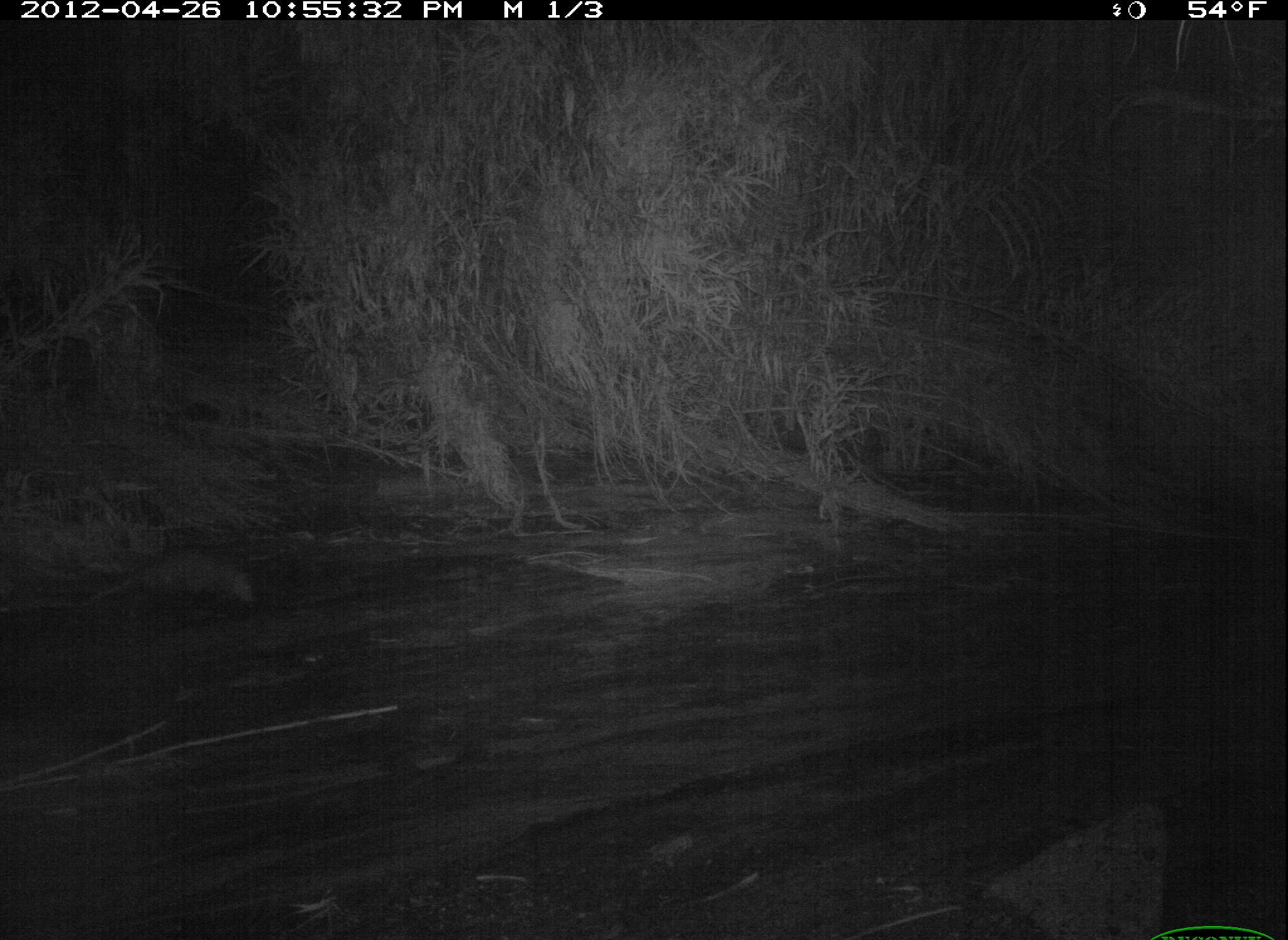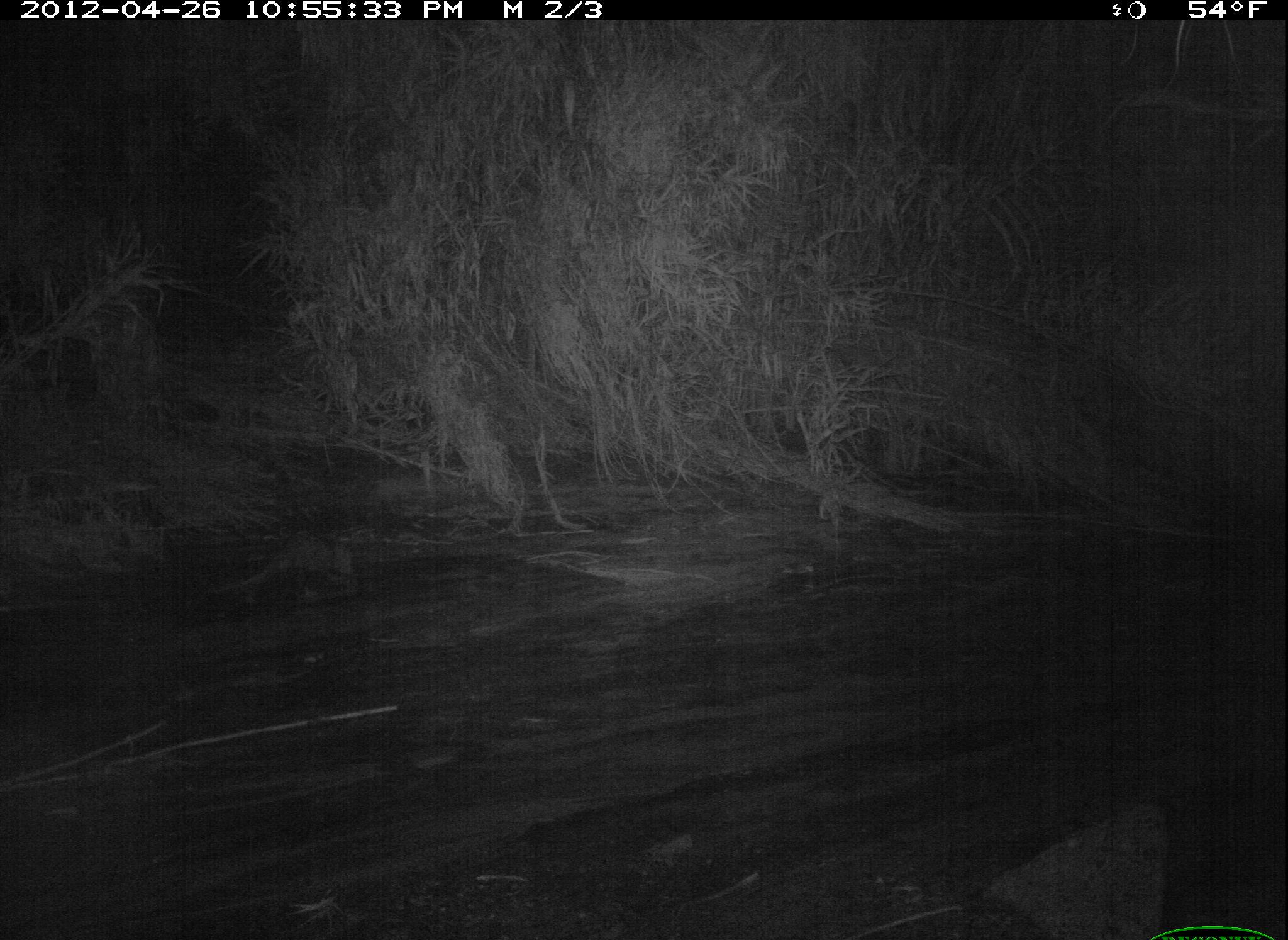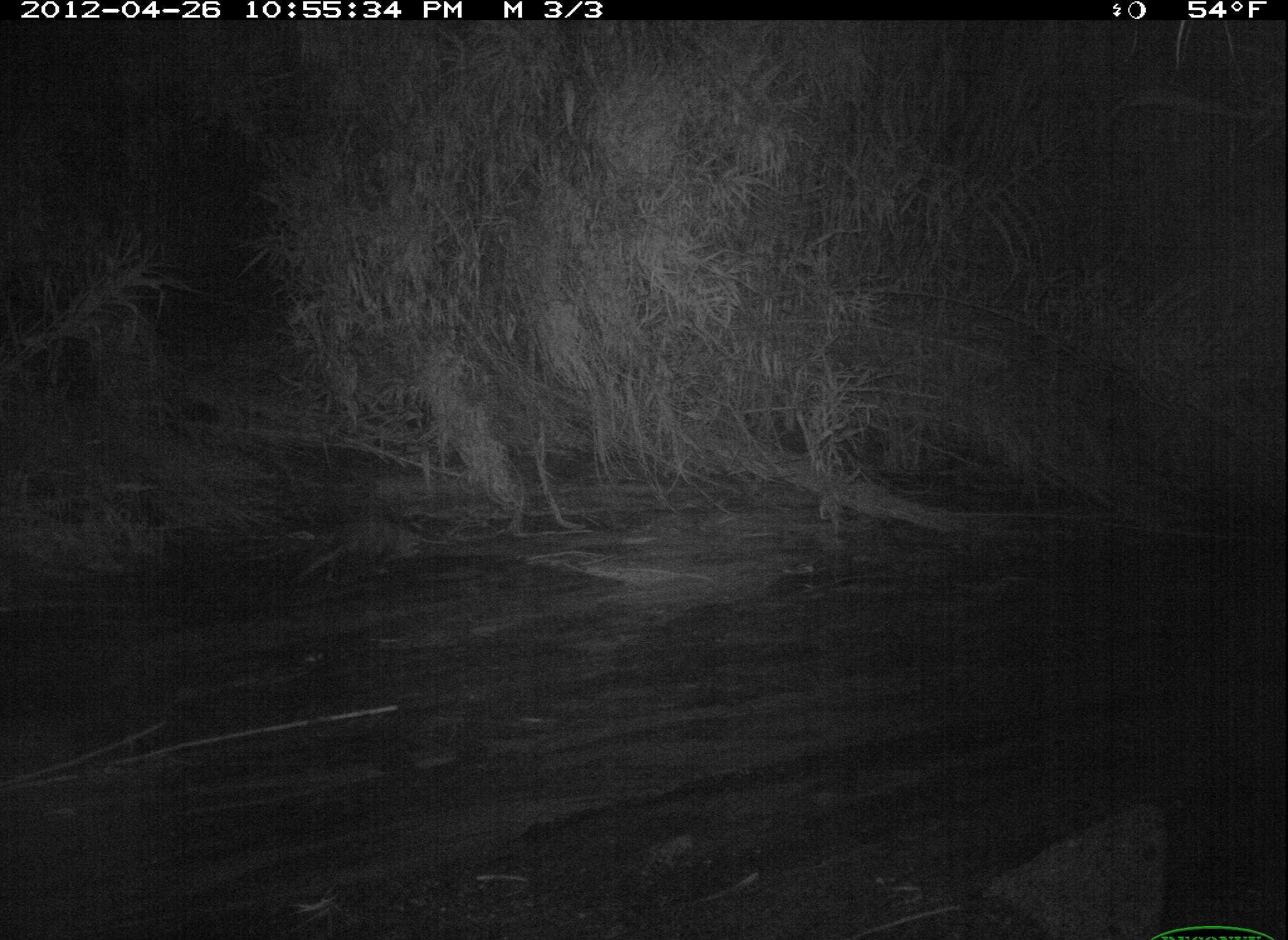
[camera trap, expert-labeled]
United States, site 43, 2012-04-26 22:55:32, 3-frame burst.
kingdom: Animalia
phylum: Chordata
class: Mammalia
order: Didelphimorphia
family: Didelphidae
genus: Didelphis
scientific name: Didelphis virginiana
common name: virginia opossum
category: opossum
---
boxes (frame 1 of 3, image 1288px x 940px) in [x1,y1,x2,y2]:
opossum: [55,533,275,641]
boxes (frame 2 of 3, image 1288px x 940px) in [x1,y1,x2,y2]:
opossum: [201,507,390,625]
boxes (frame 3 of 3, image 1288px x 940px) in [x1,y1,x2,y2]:
opossum: [298,498,464,623]